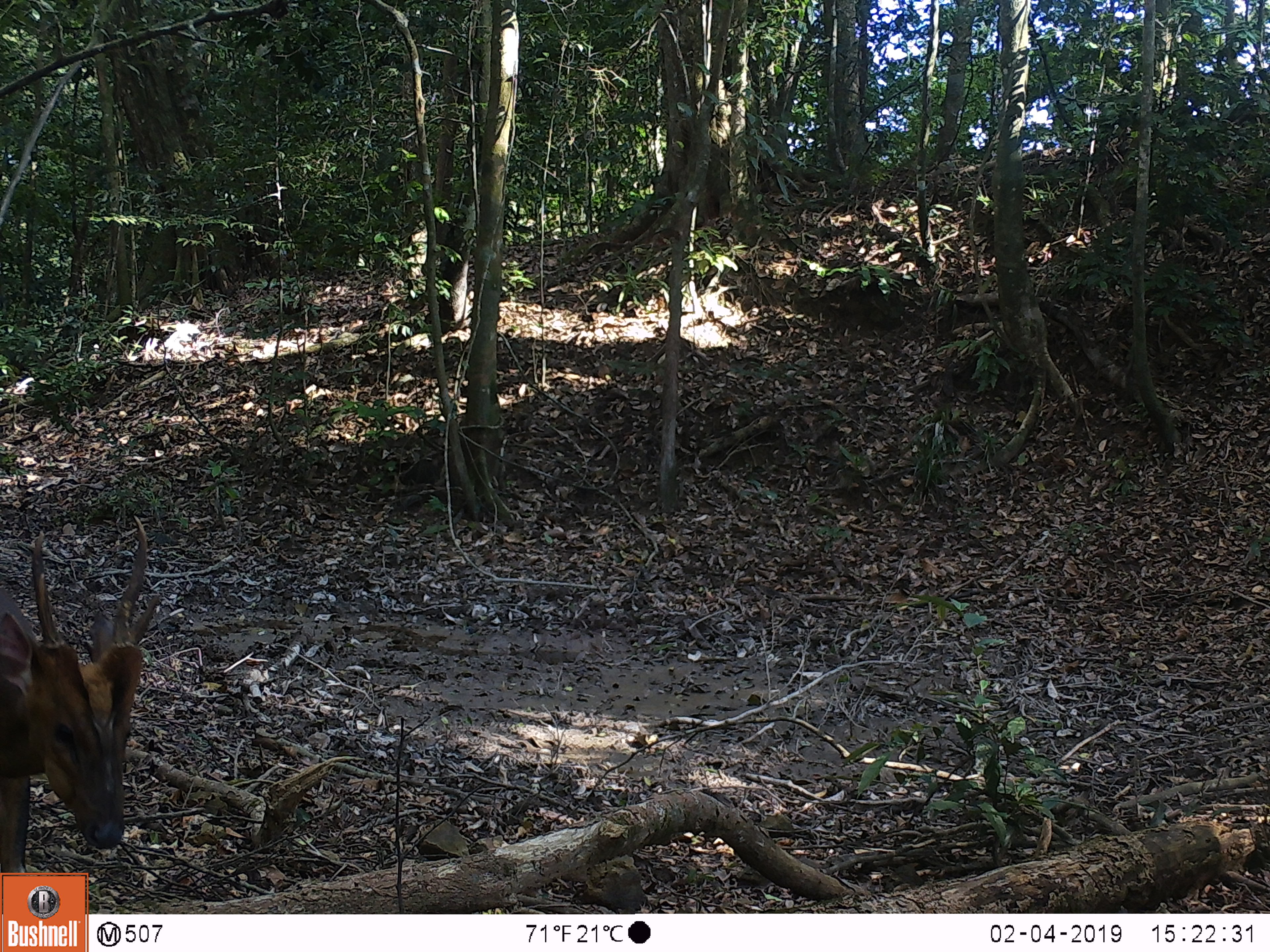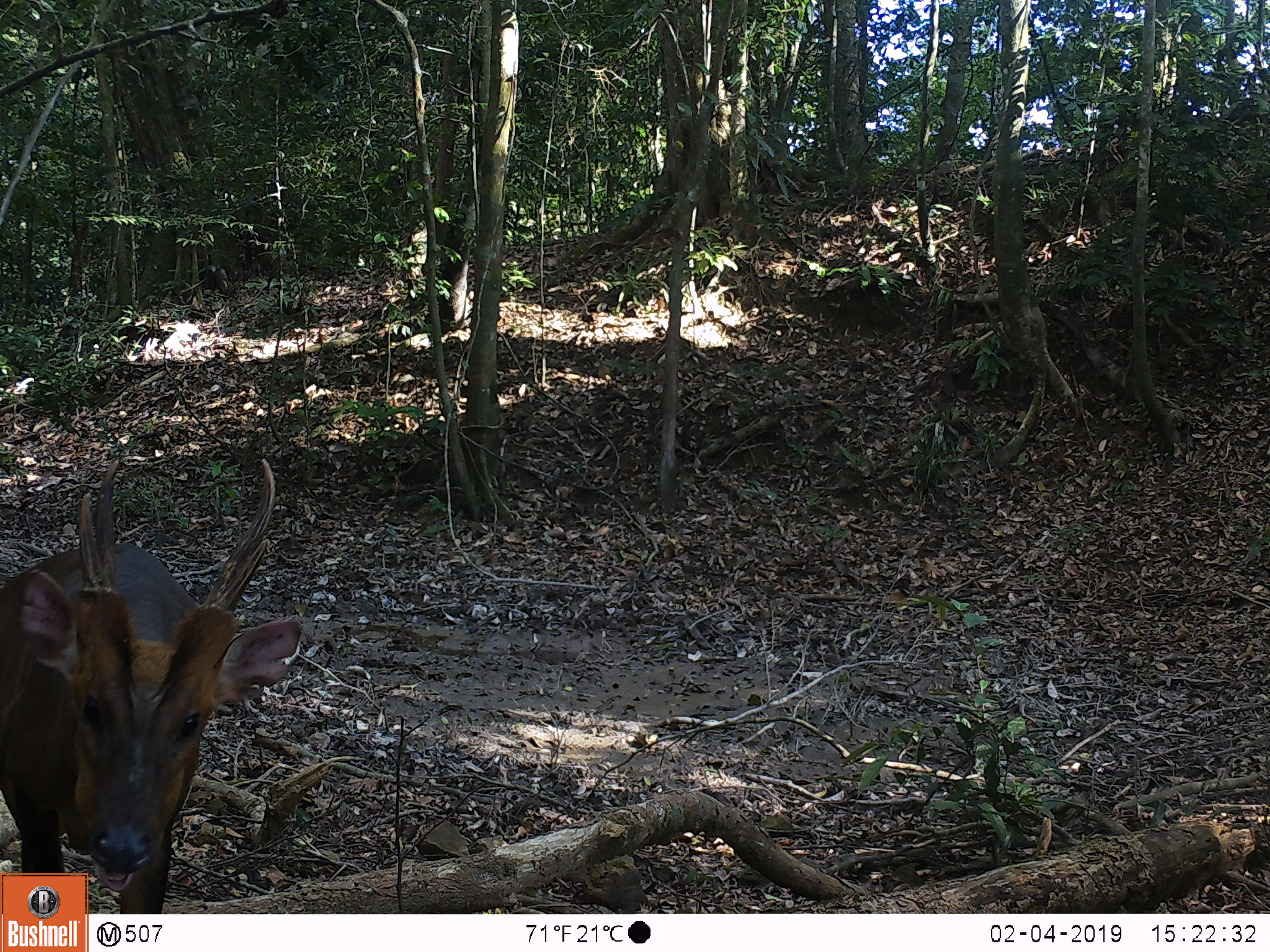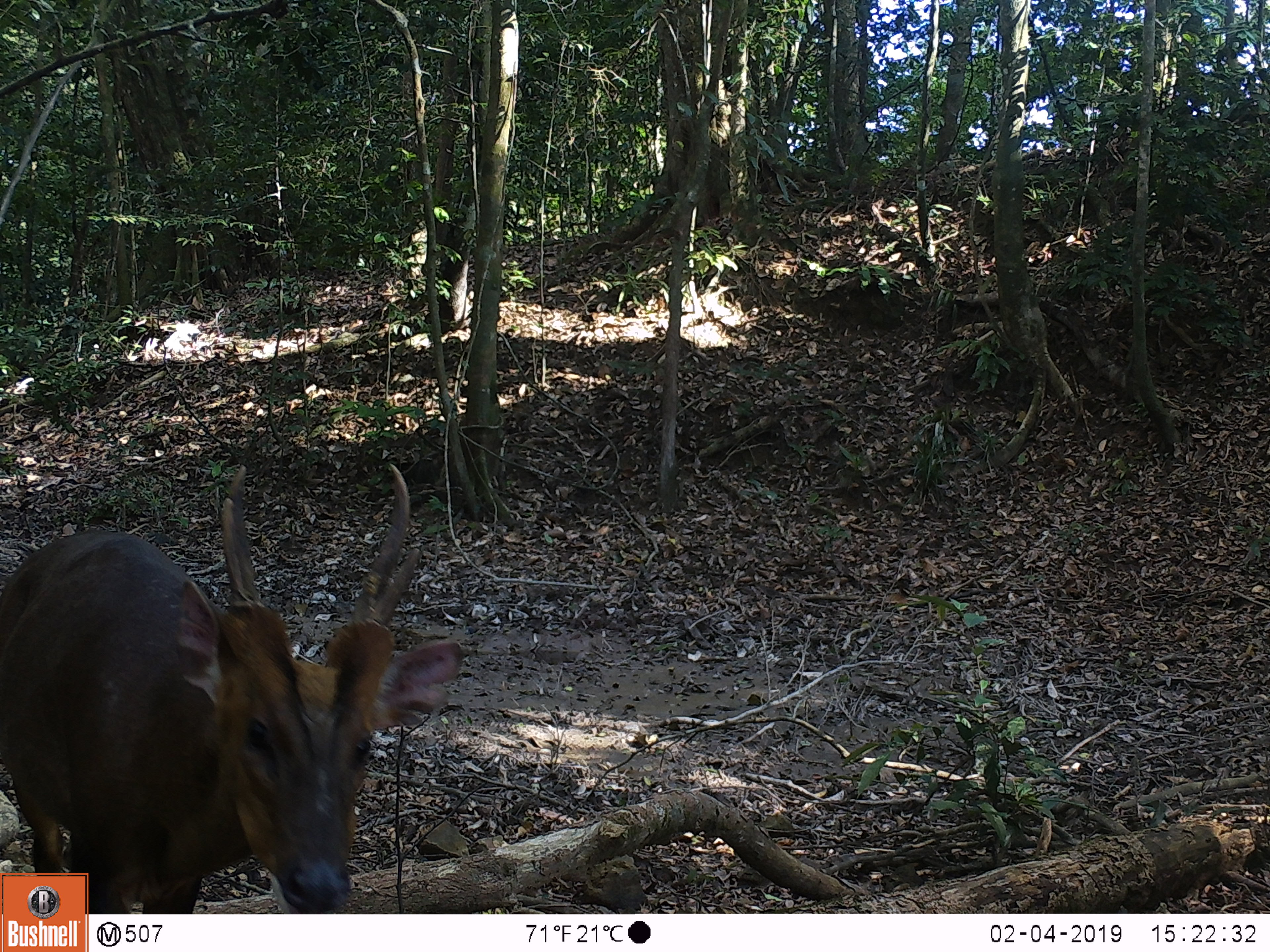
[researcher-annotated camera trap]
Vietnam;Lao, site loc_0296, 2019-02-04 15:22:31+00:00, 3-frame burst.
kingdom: Animalia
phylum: Chordata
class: Mammalia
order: Artiodactyla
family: Cervidae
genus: Muntiacus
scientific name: Muntiacus vuquangensis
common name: large-antlered muntjac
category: large antlered muntjac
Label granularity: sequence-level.